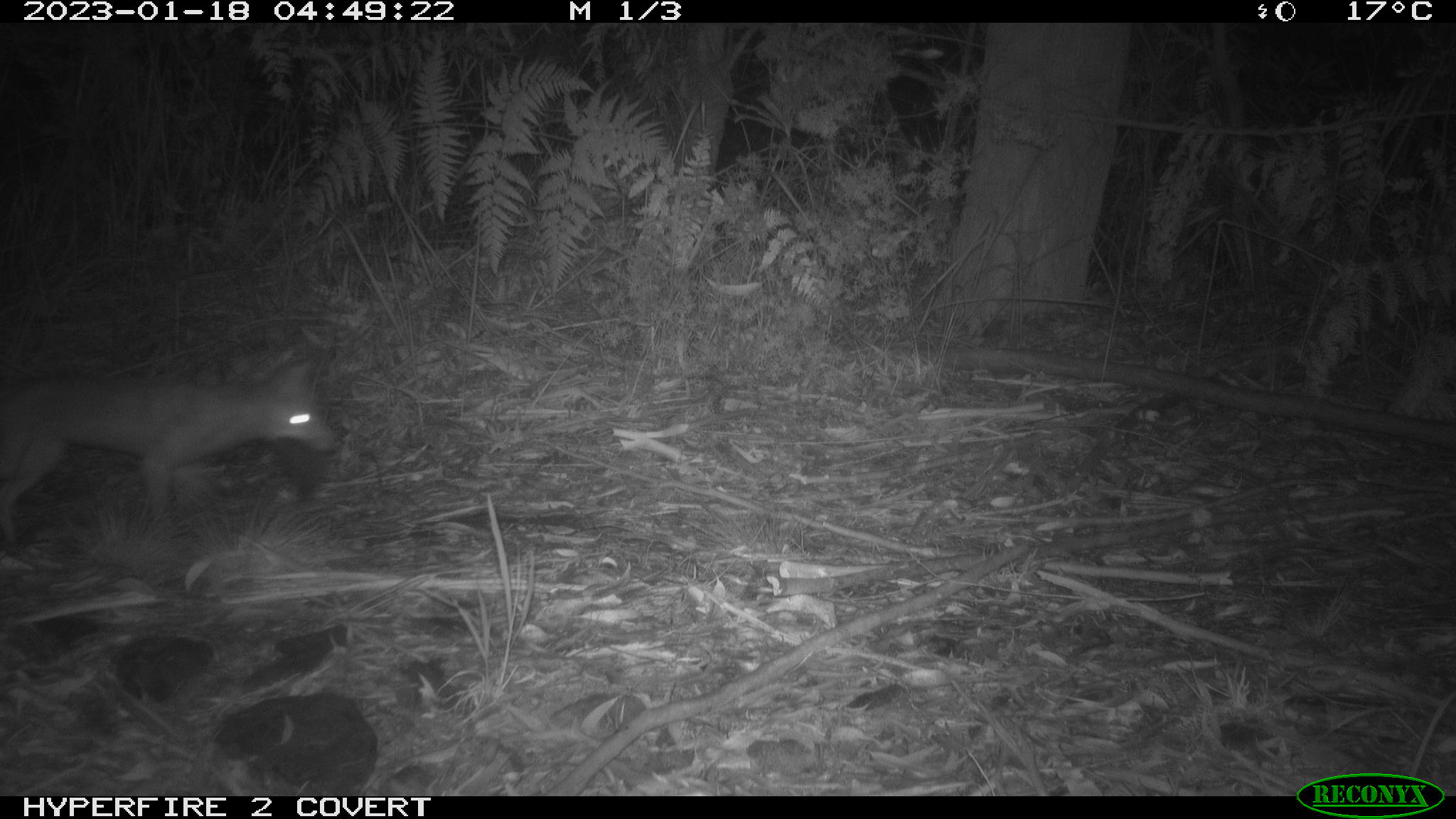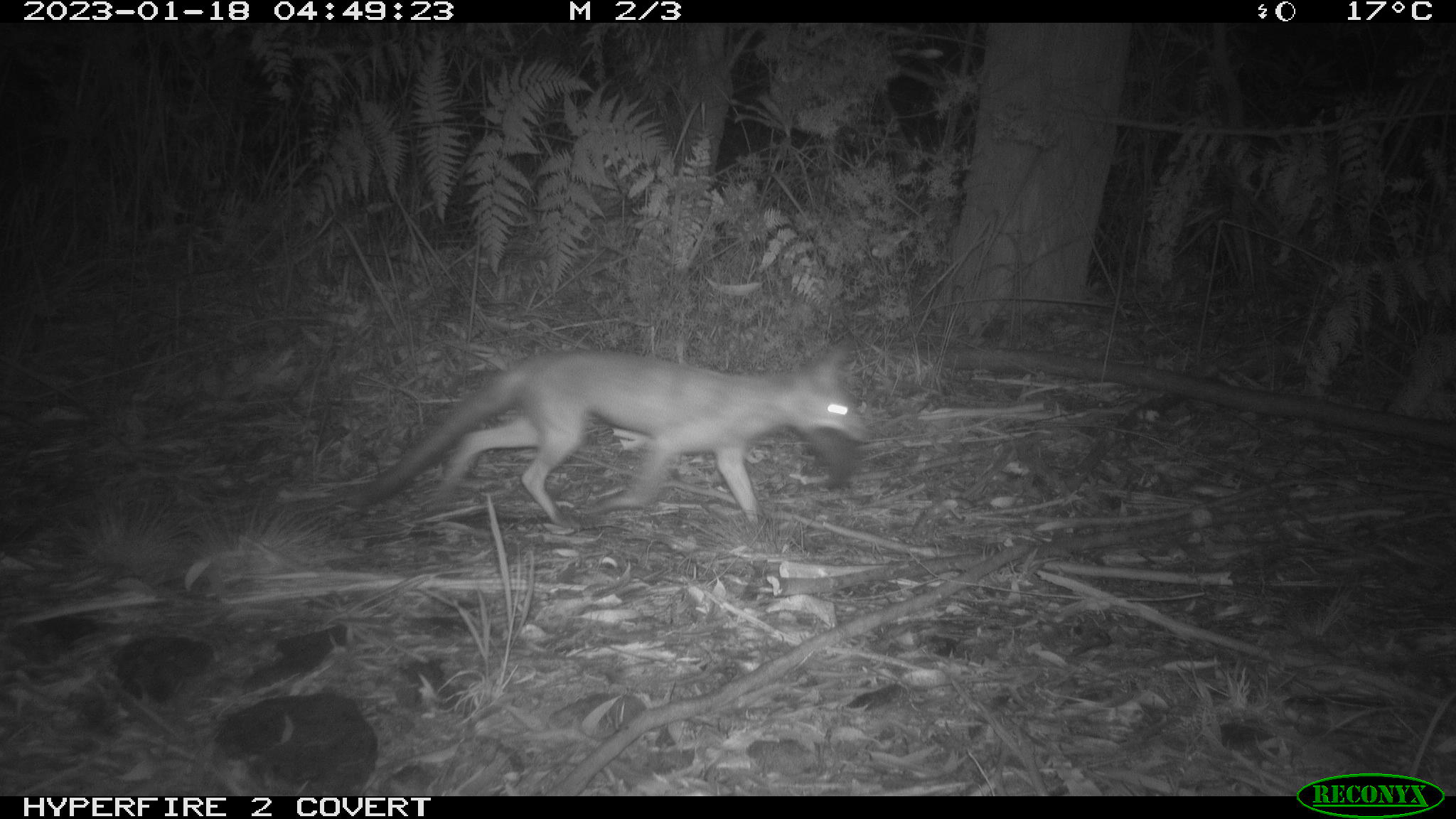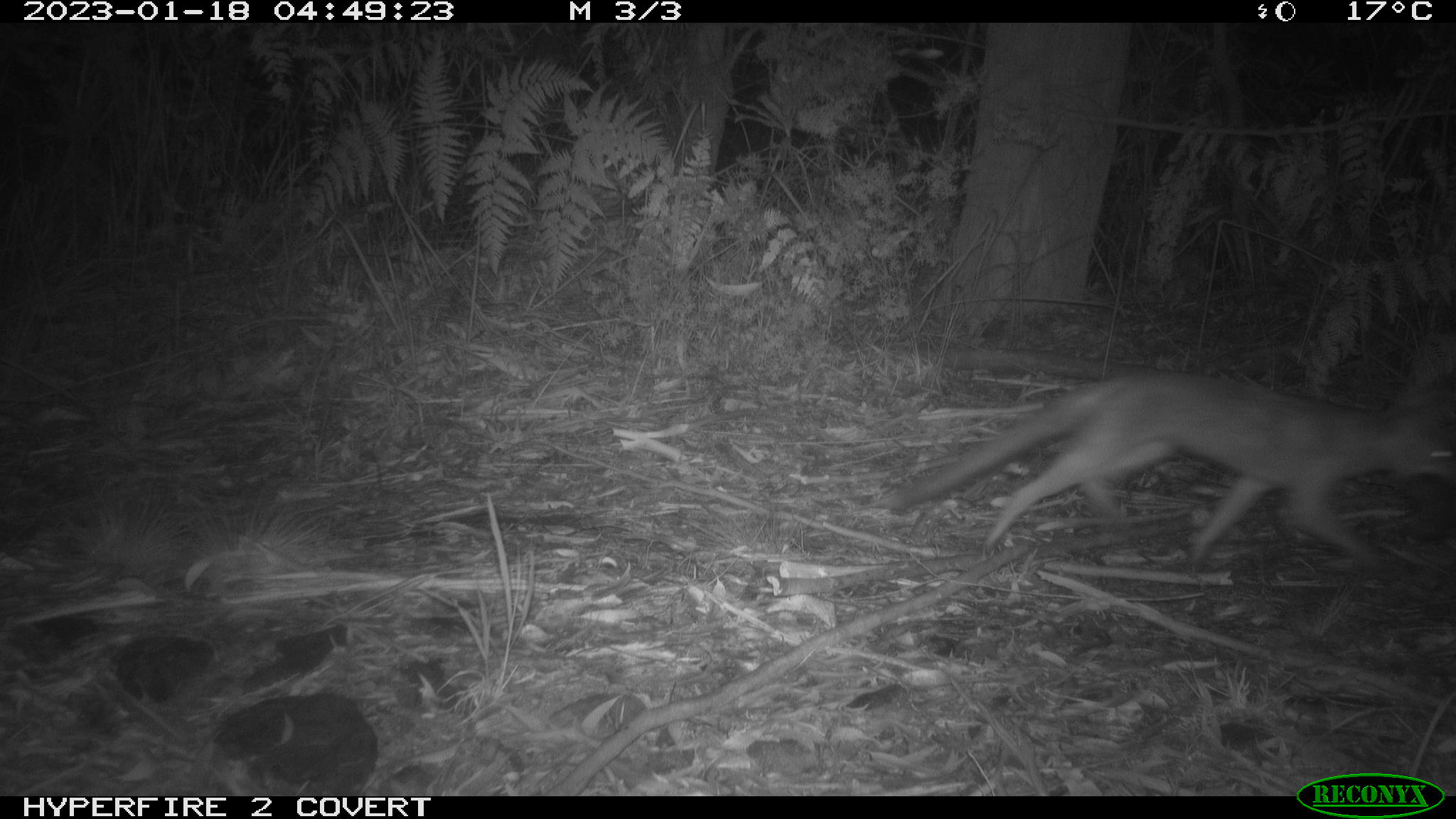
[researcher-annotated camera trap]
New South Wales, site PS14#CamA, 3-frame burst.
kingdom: Animalia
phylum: Chordata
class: Mammalia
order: Carnivora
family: Canidae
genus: Vulpes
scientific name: Vulpes vulpes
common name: red fox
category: fox